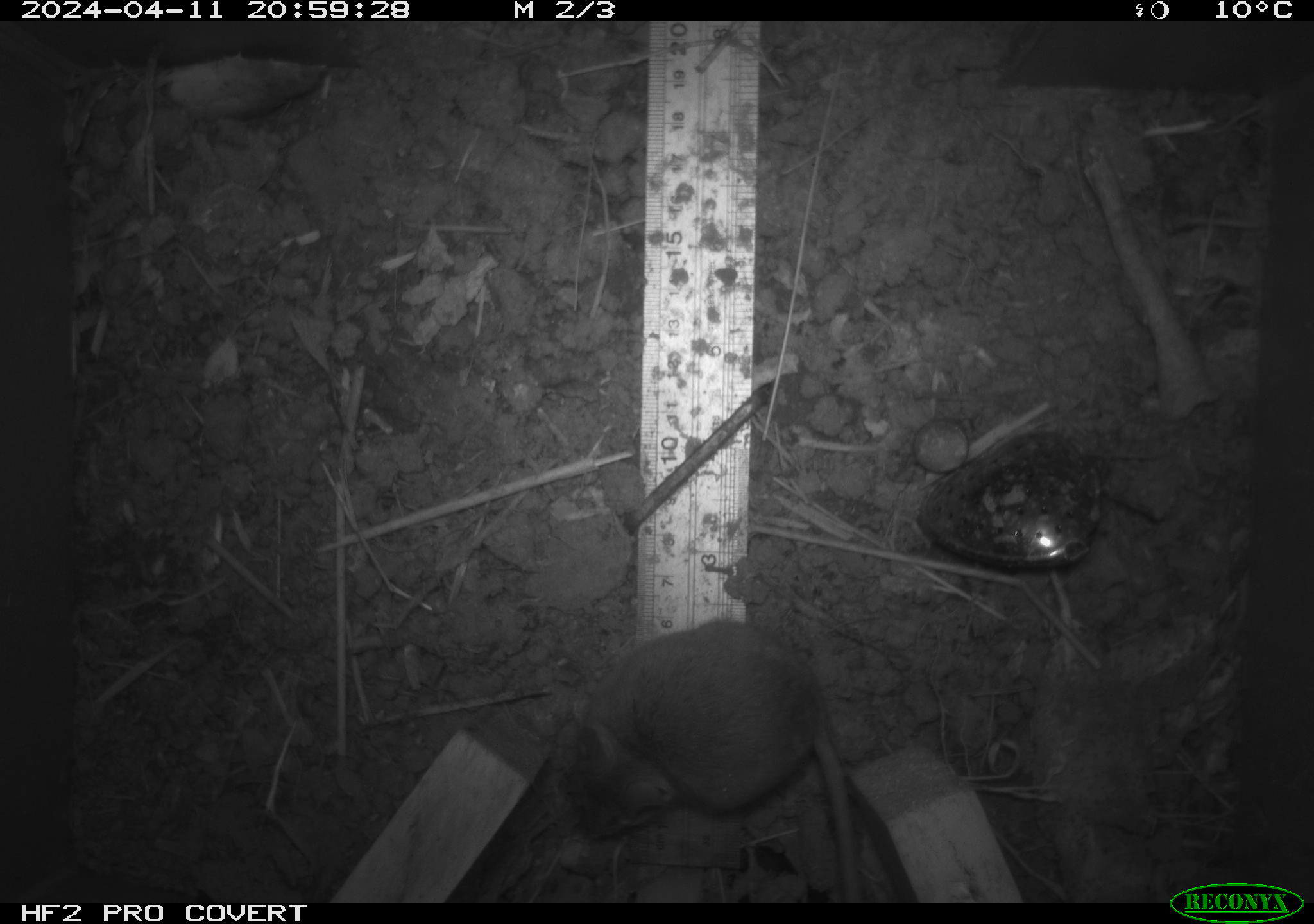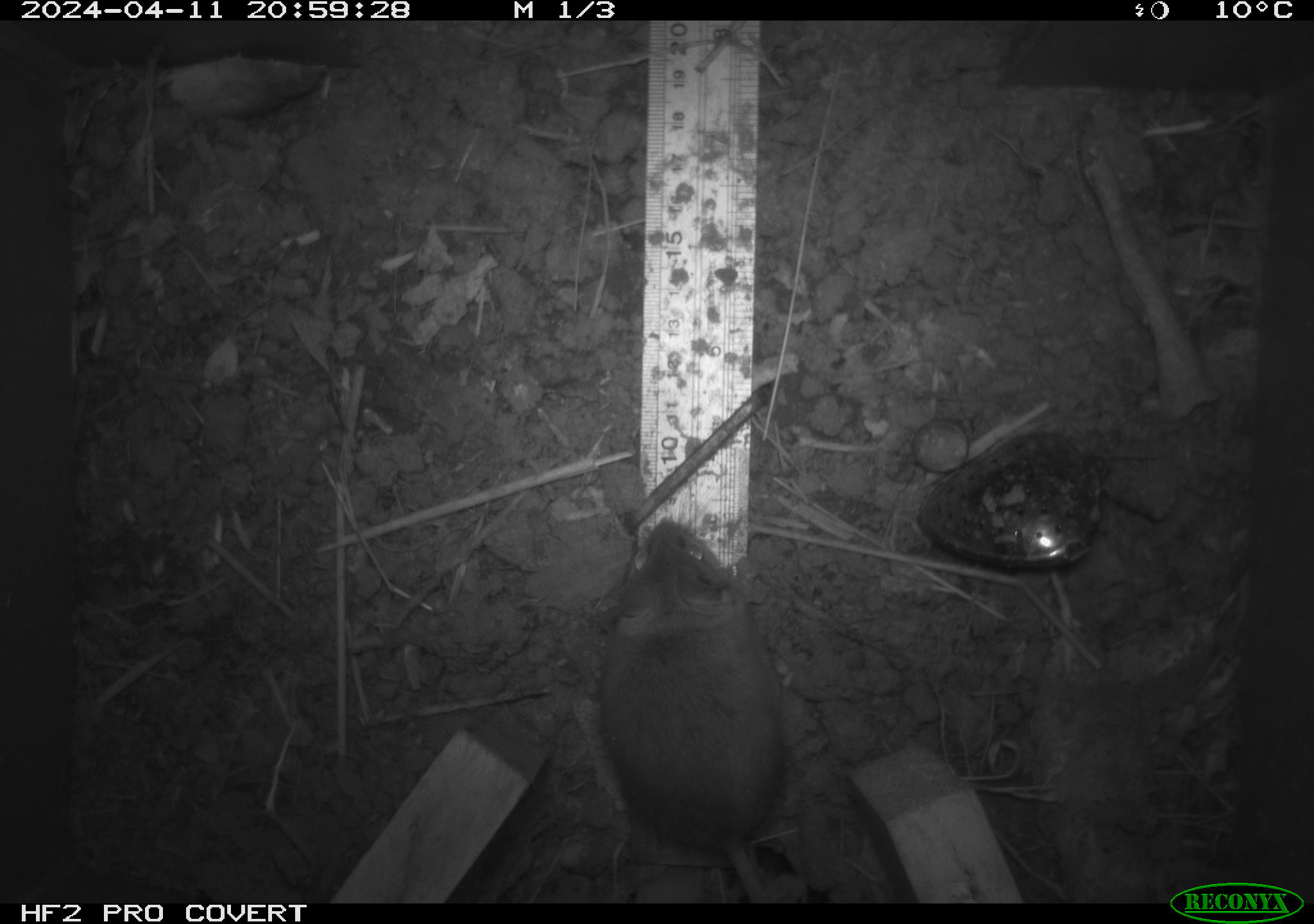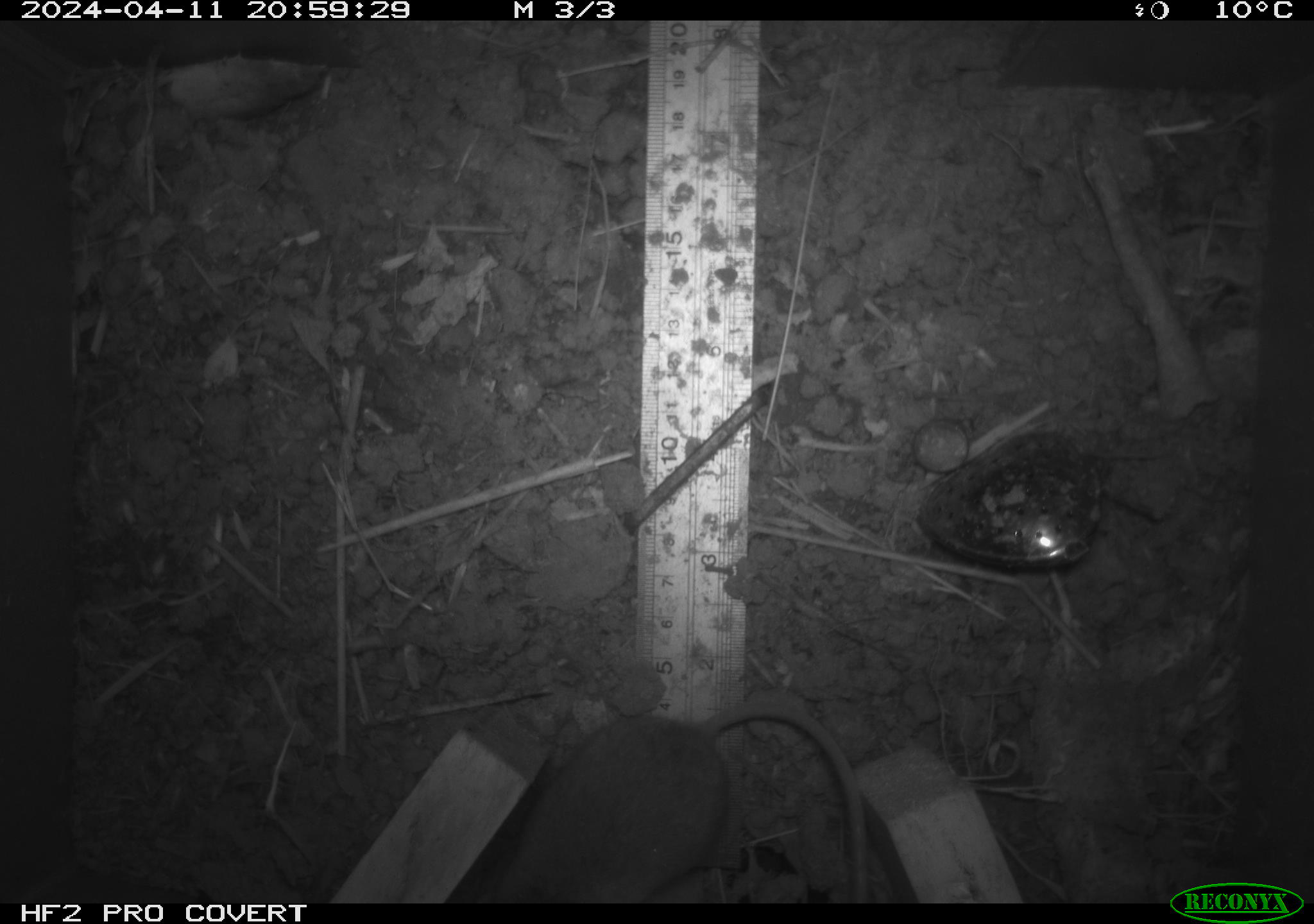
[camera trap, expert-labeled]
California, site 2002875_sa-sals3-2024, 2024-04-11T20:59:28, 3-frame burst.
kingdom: Animalia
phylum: Chordata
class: Mammalia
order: Rodentia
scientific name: Rodentia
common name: mouse species